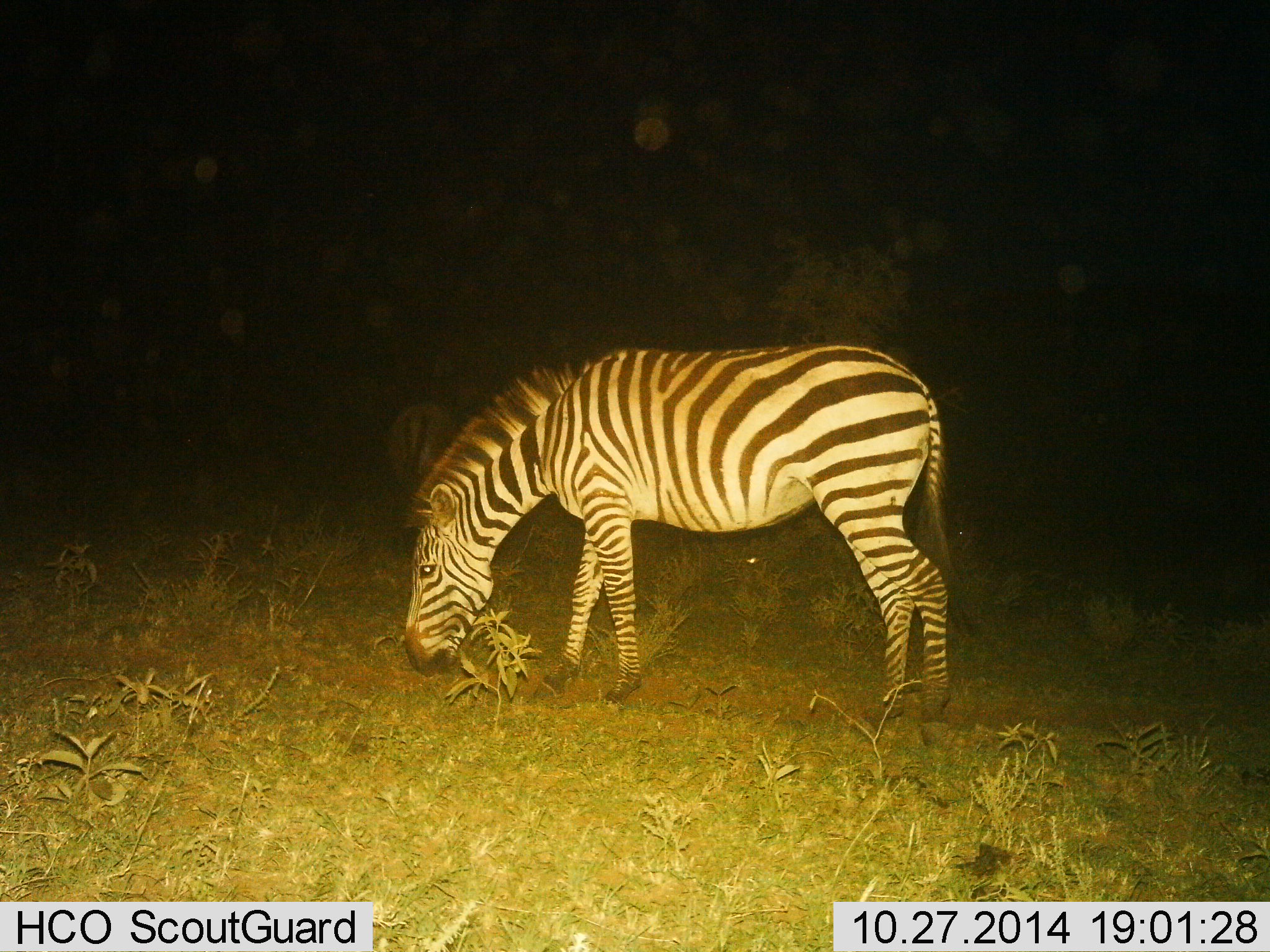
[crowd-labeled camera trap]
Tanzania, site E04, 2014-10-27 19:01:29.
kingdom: Animalia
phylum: Chordata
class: Mammalia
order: Perissodactyla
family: Equidae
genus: Equus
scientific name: Equus quagga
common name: plains zebra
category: zebra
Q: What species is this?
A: Zebra (plains zebra) (Equus quagga).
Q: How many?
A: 1.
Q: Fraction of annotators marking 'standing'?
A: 23%.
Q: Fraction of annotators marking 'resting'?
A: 0%.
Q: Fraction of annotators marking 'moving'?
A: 8%.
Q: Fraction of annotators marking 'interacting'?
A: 0%.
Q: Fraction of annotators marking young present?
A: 0%.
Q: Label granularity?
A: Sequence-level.